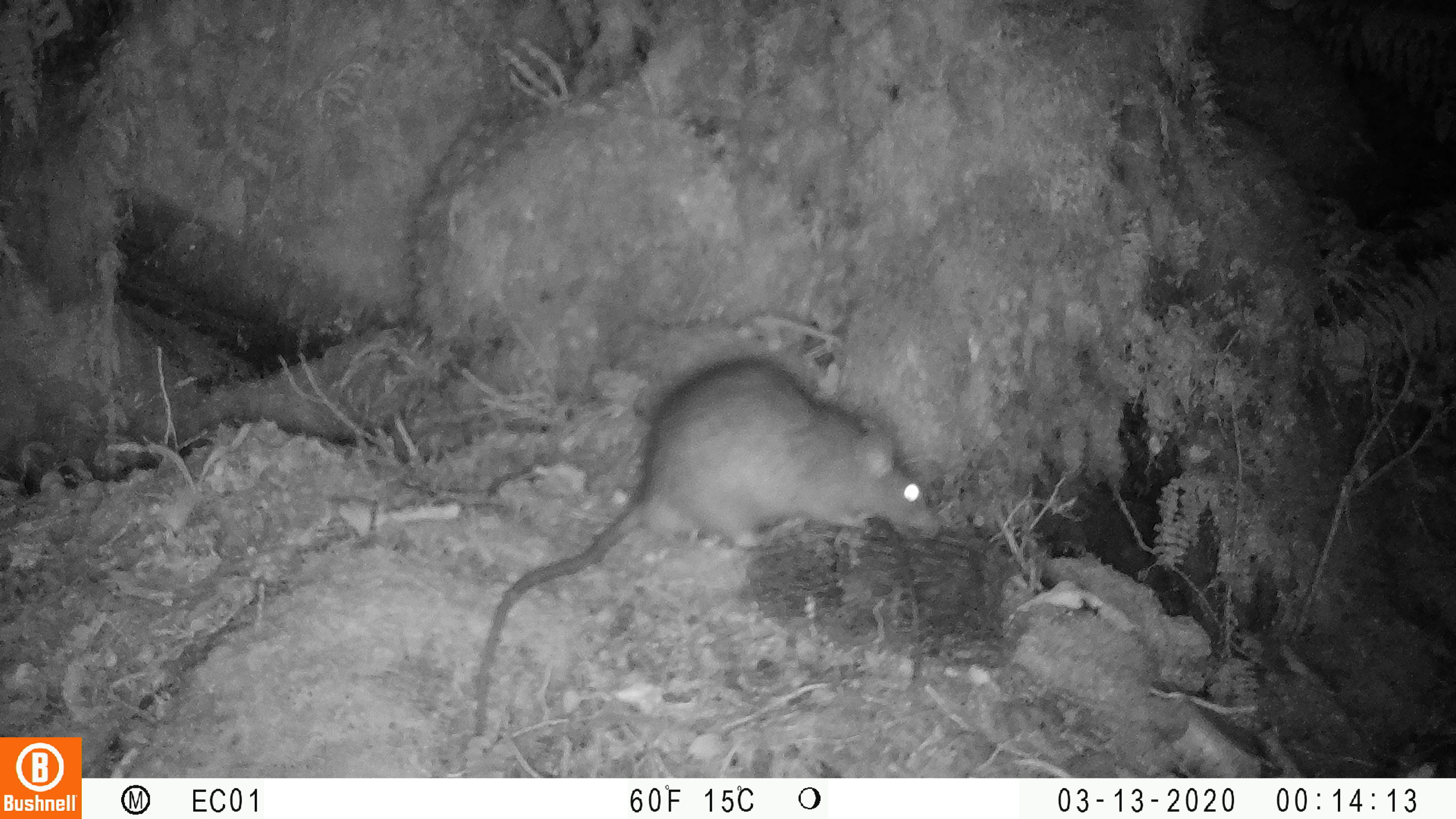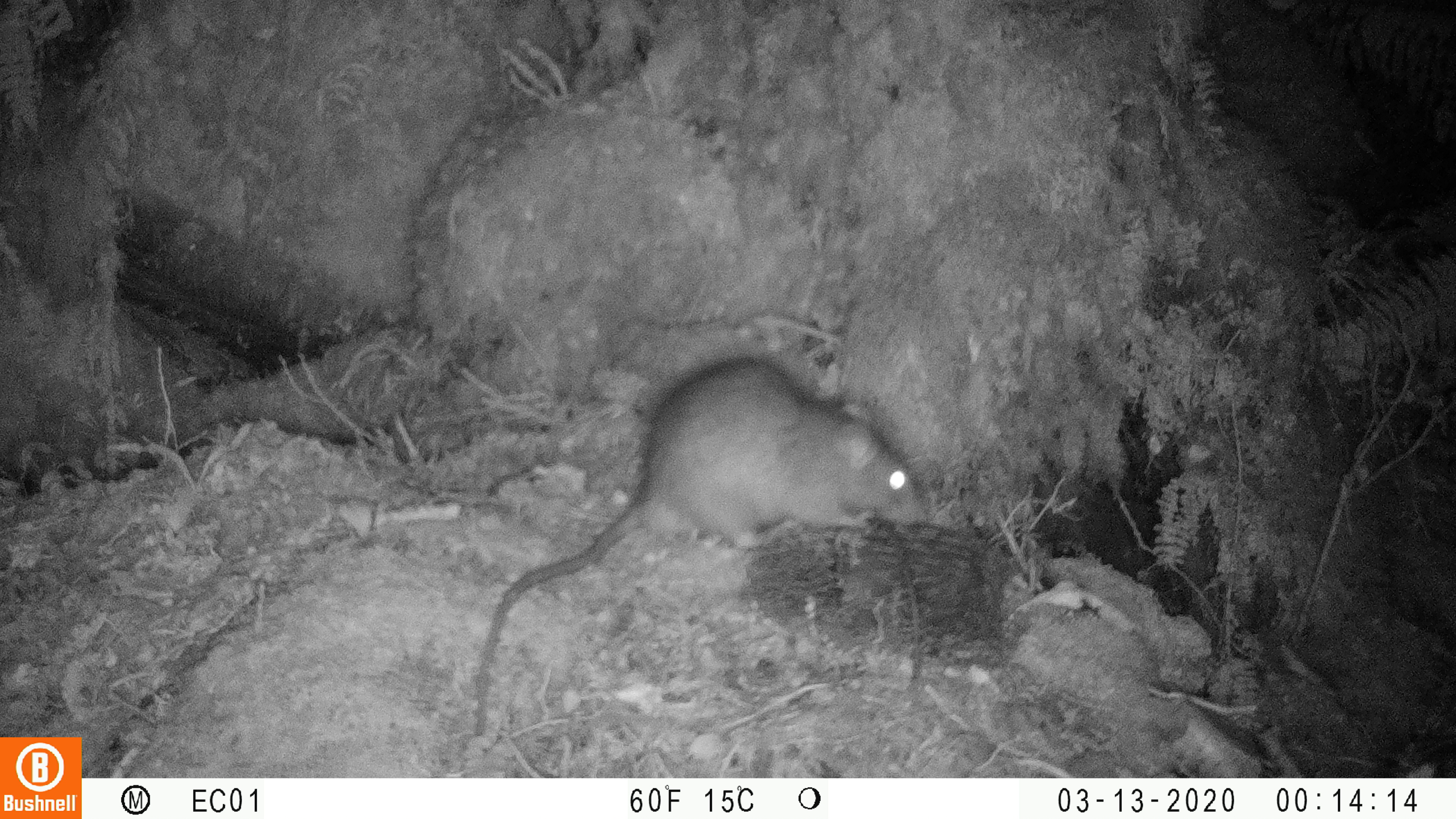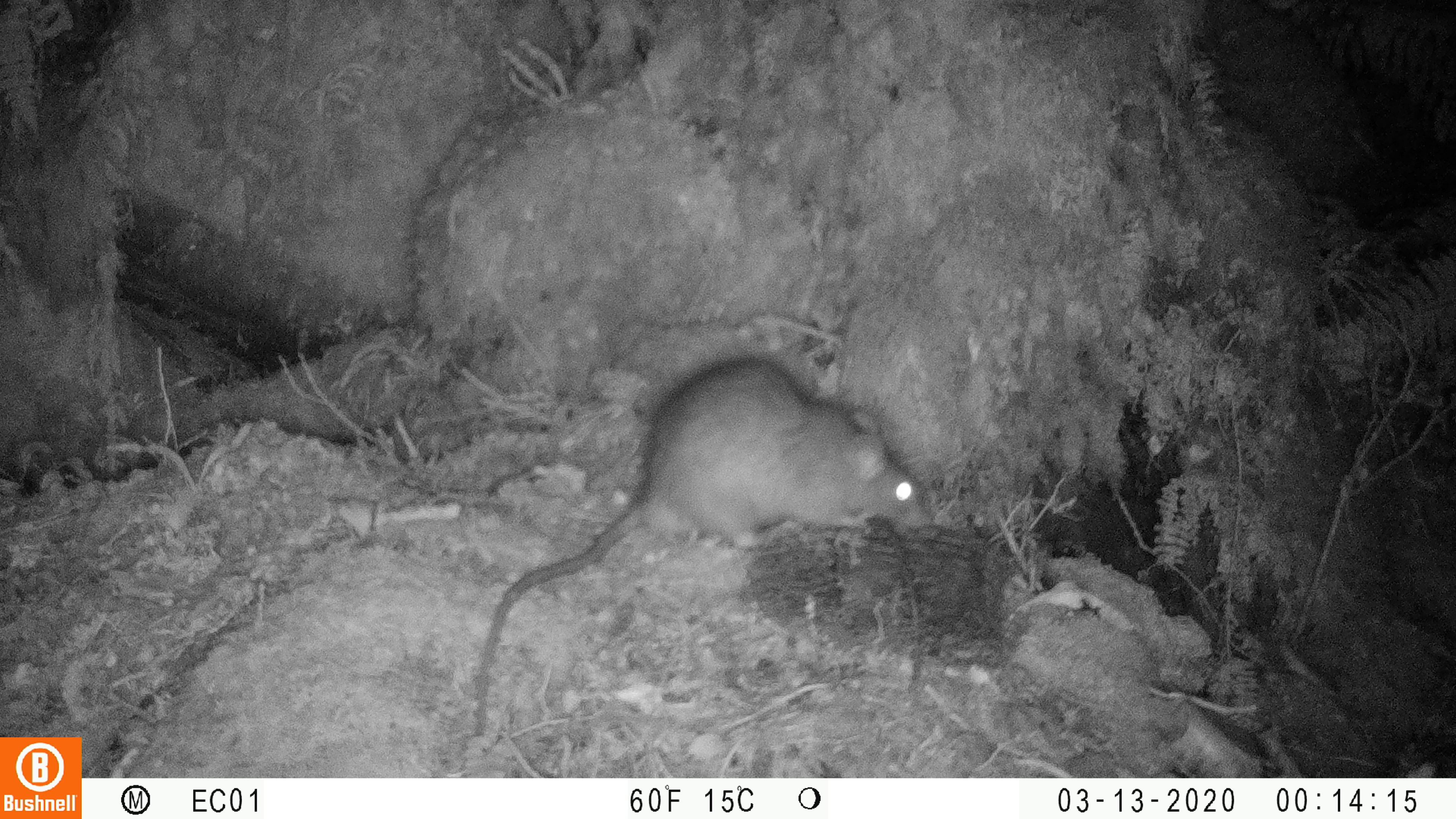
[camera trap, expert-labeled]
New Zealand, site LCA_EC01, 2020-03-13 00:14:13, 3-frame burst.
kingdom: Animalia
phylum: Chordata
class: Mammalia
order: Rodentia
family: Muridae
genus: Rattus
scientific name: Rattus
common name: rat